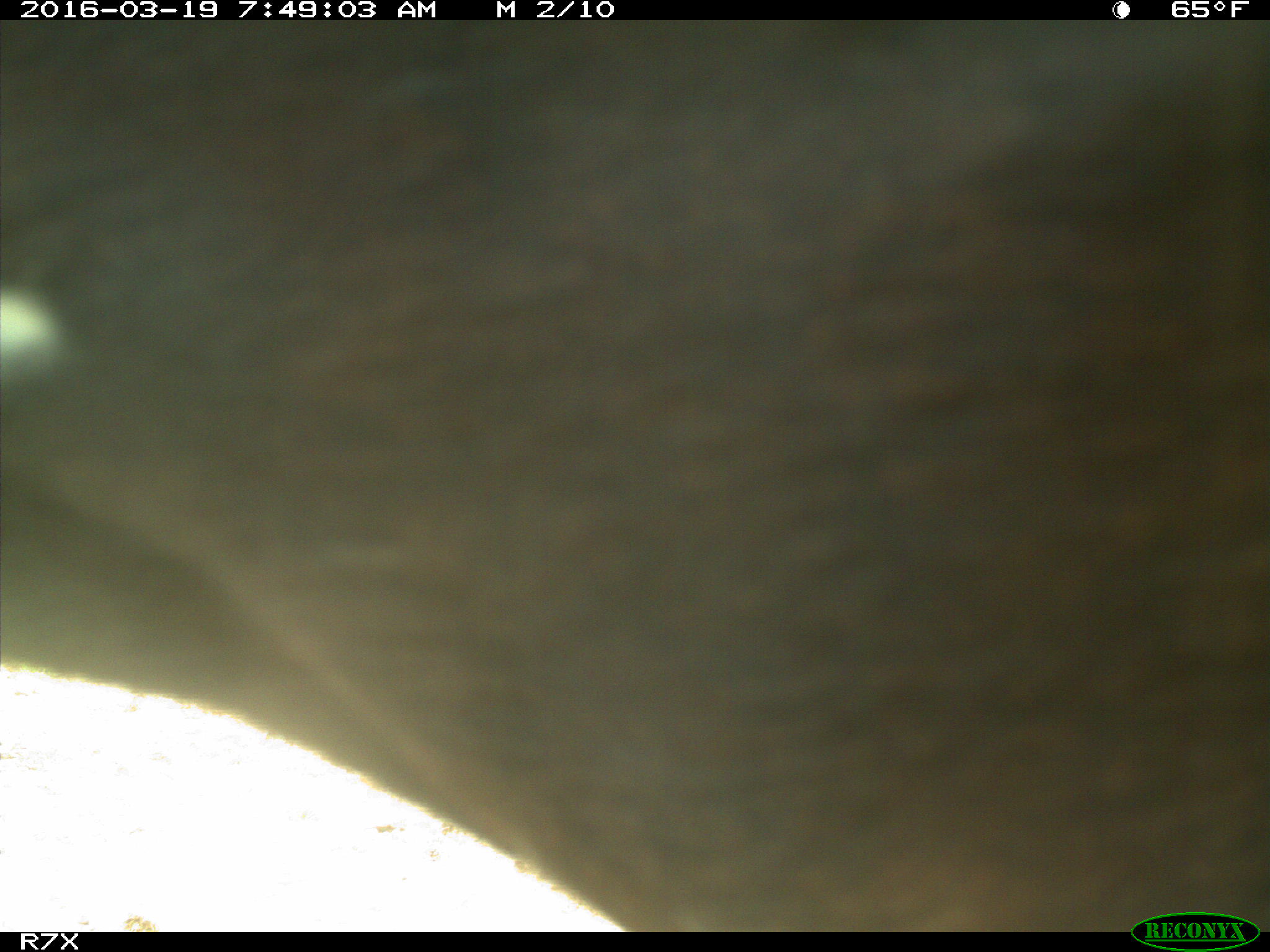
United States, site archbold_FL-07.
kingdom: Animalia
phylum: Chordata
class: Mammalia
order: Artiodactyla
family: Bovidae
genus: Bos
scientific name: Bos taurus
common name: domestic cow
Bos taurus (domestic cow).